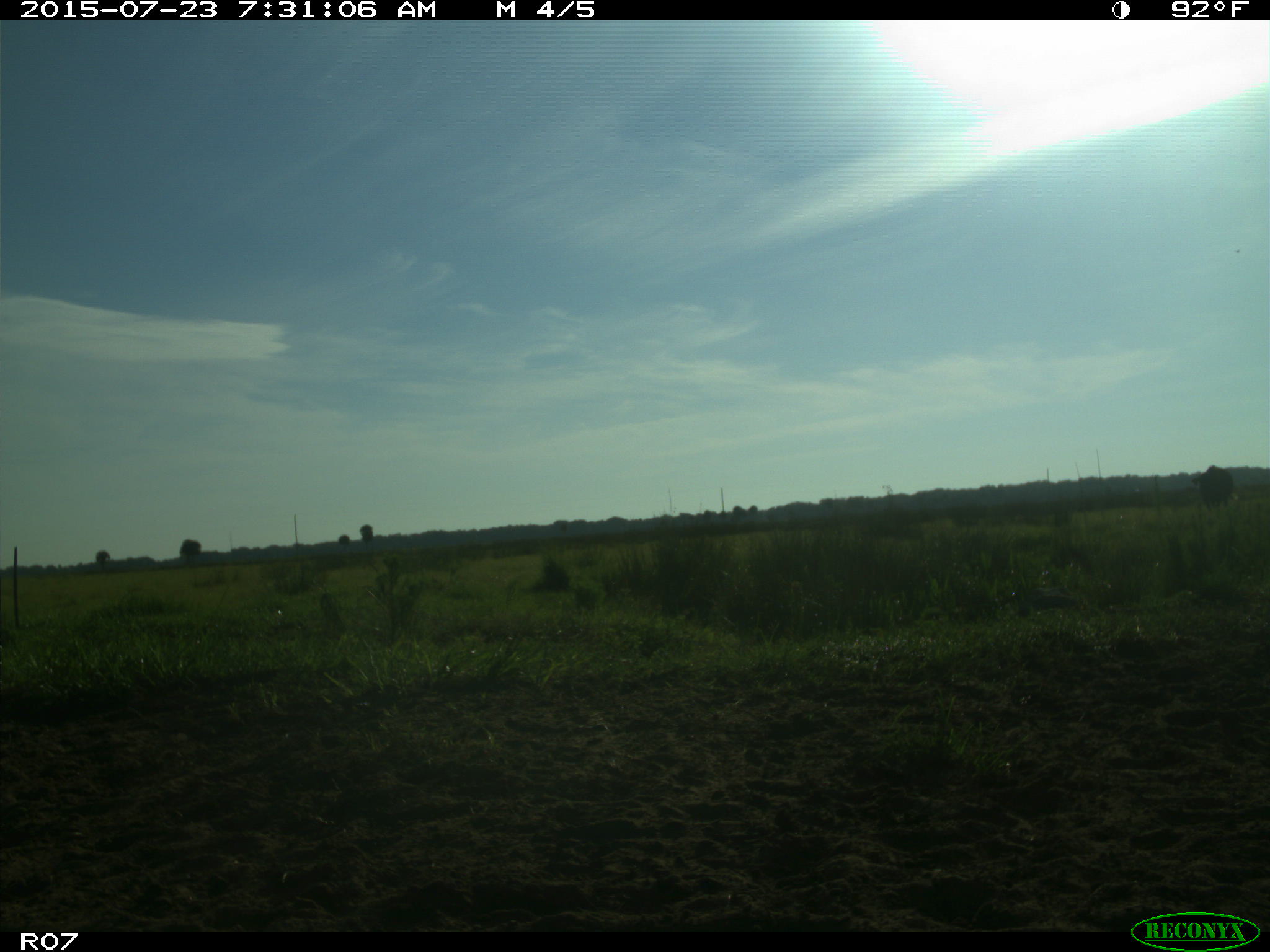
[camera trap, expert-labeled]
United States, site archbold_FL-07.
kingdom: Animalia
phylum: Chordata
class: Mammalia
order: Artiodactyla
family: Bovidae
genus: Bos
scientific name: Bos taurus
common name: domestic cow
Bos taurus (domestic cow).